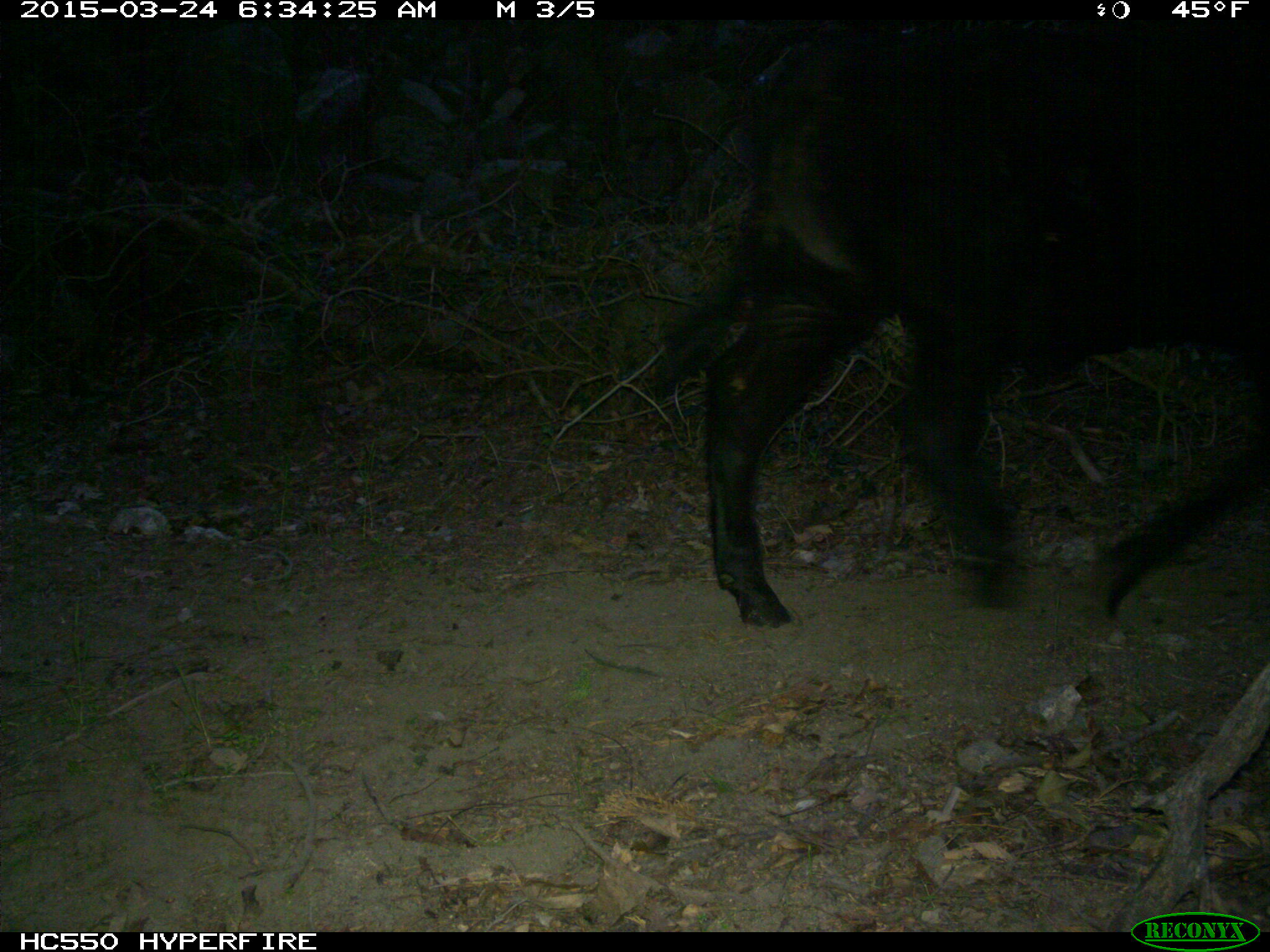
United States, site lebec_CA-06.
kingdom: Animalia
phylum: Chordata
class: Mammalia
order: Artiodactyla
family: Bovidae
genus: Bos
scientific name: Bos taurus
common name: domestic cow